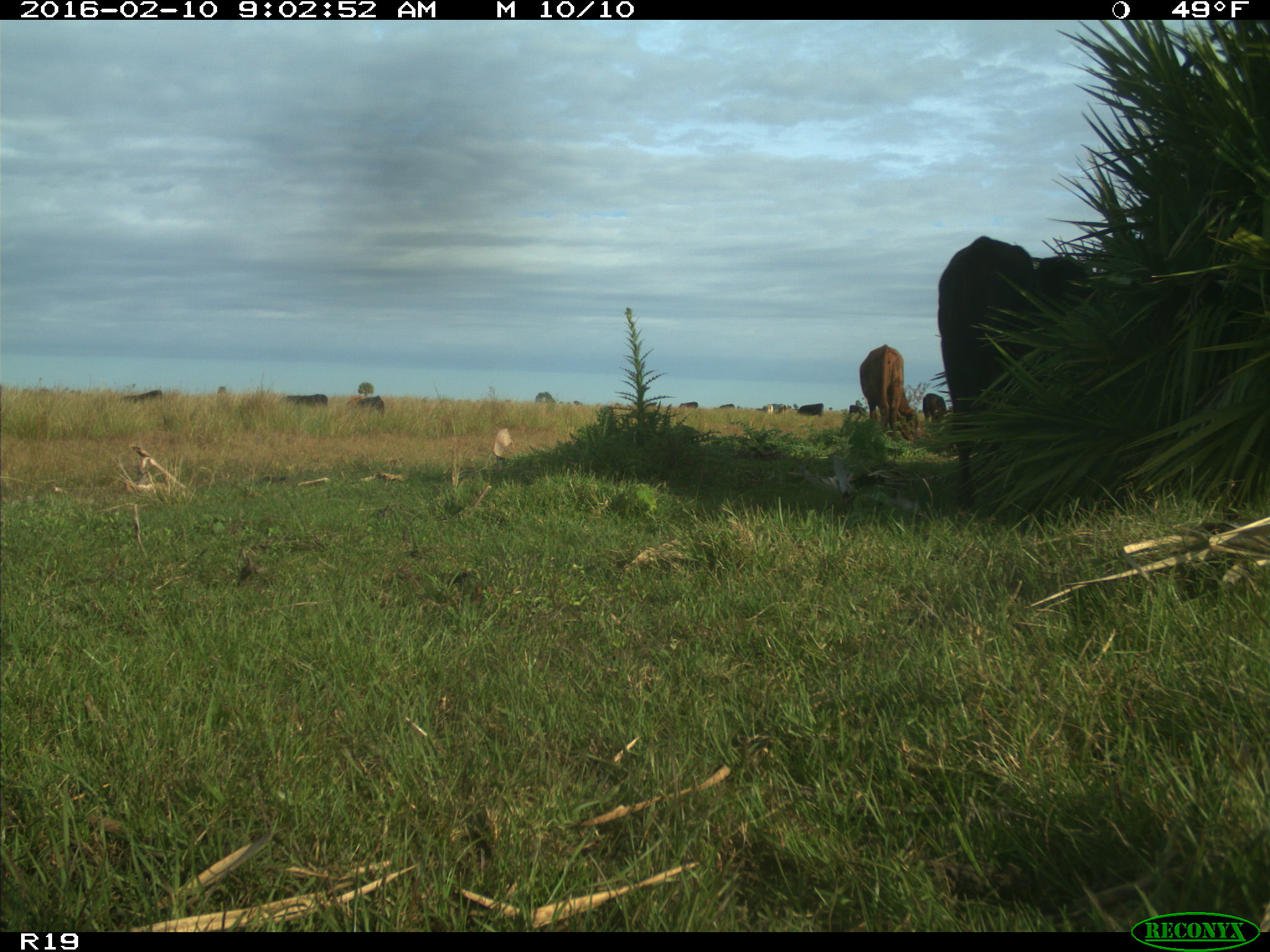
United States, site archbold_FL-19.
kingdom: Animalia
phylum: Chordata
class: Mammalia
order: Artiodactyla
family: Bovidae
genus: Bos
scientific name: Bos taurus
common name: domestic cow